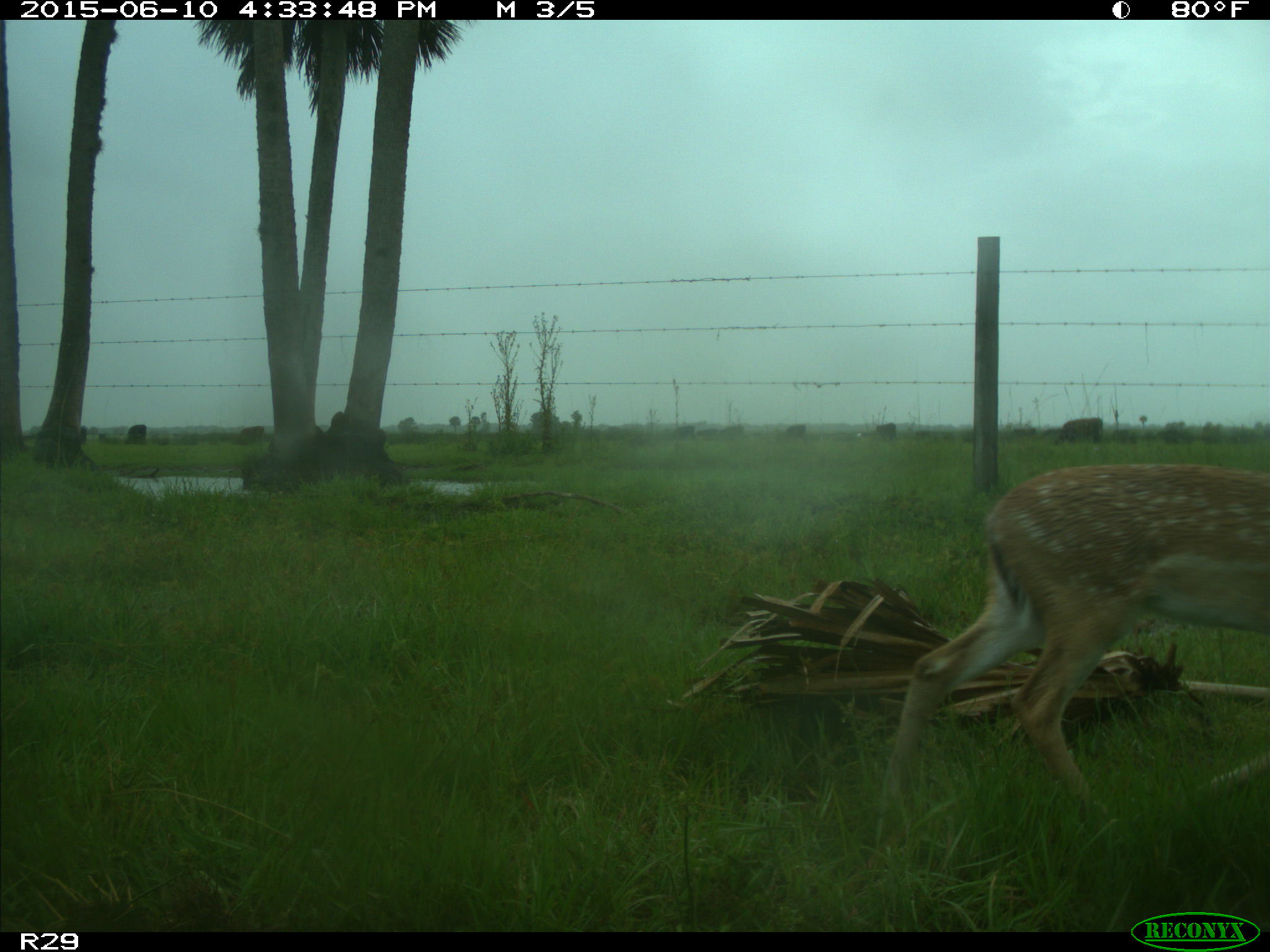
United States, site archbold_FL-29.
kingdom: Animalia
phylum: Chordata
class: Mammalia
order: Artiodactyla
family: Cervidae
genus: Odocoileus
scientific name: Odocoileus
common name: deer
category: unidentified deer